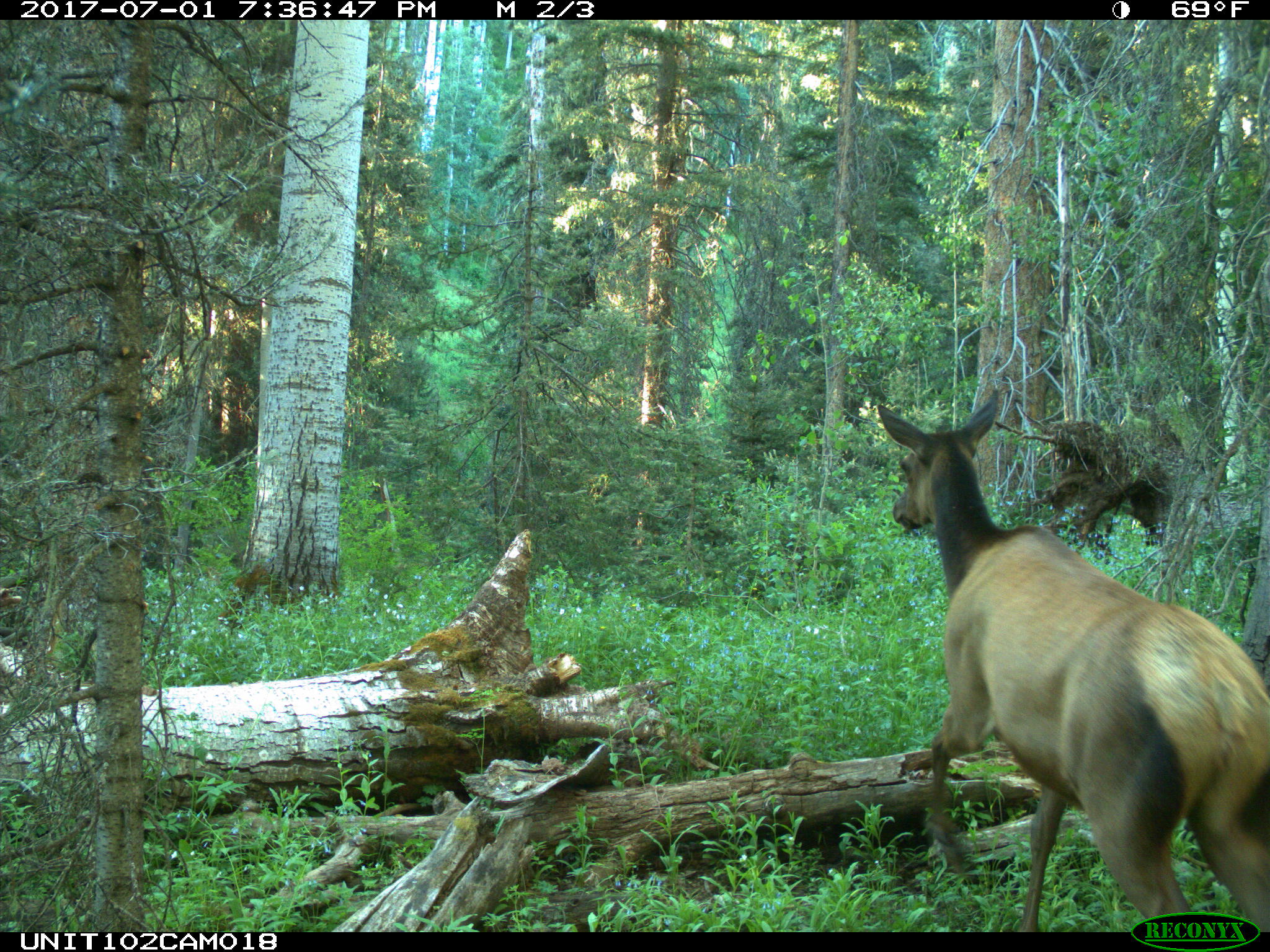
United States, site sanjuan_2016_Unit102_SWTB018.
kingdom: Animalia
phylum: Chordata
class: Mammalia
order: Artiodactyla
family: Cervidae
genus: Cervus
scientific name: Cervus elaphus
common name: red deer